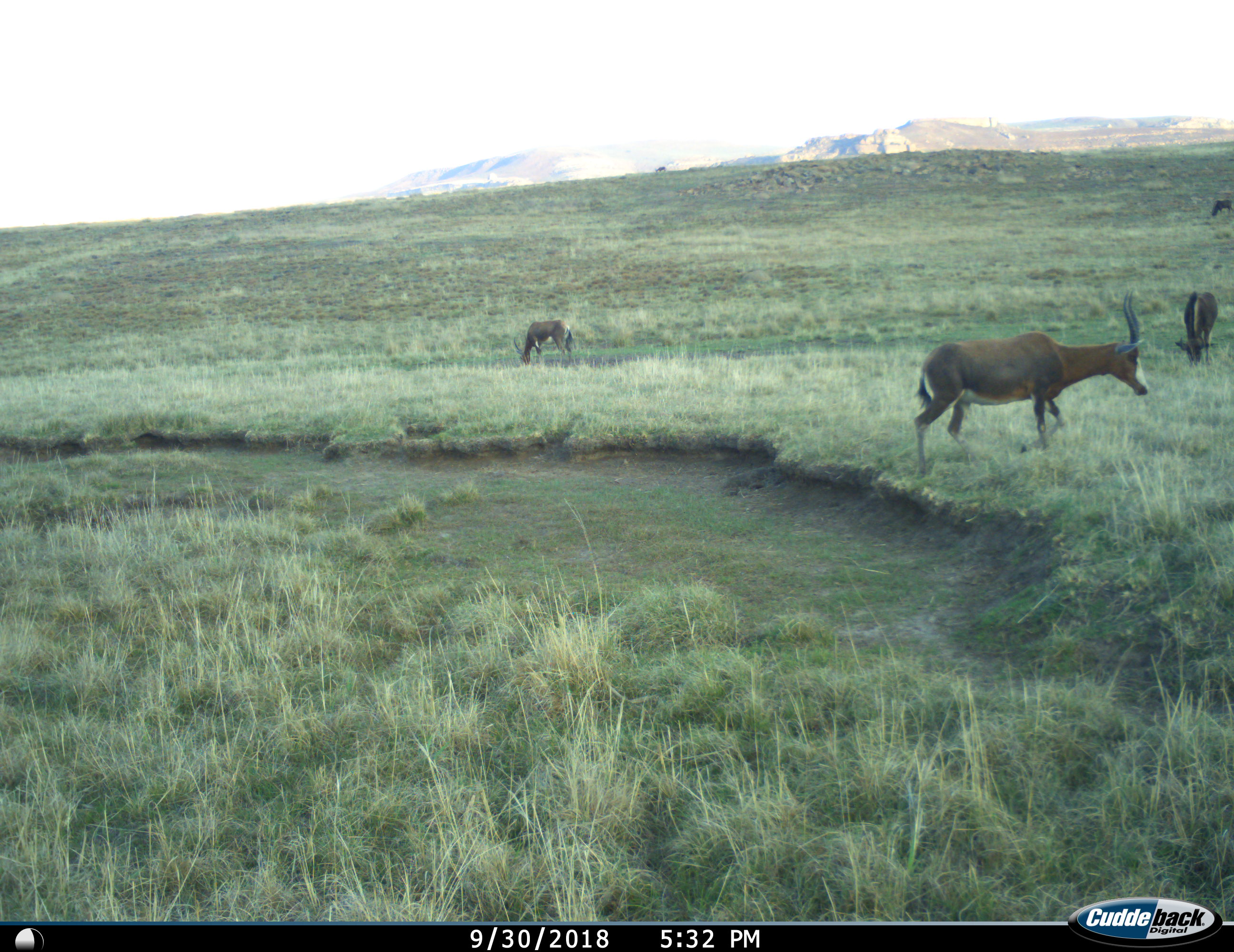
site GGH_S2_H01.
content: unidentified animal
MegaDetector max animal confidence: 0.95